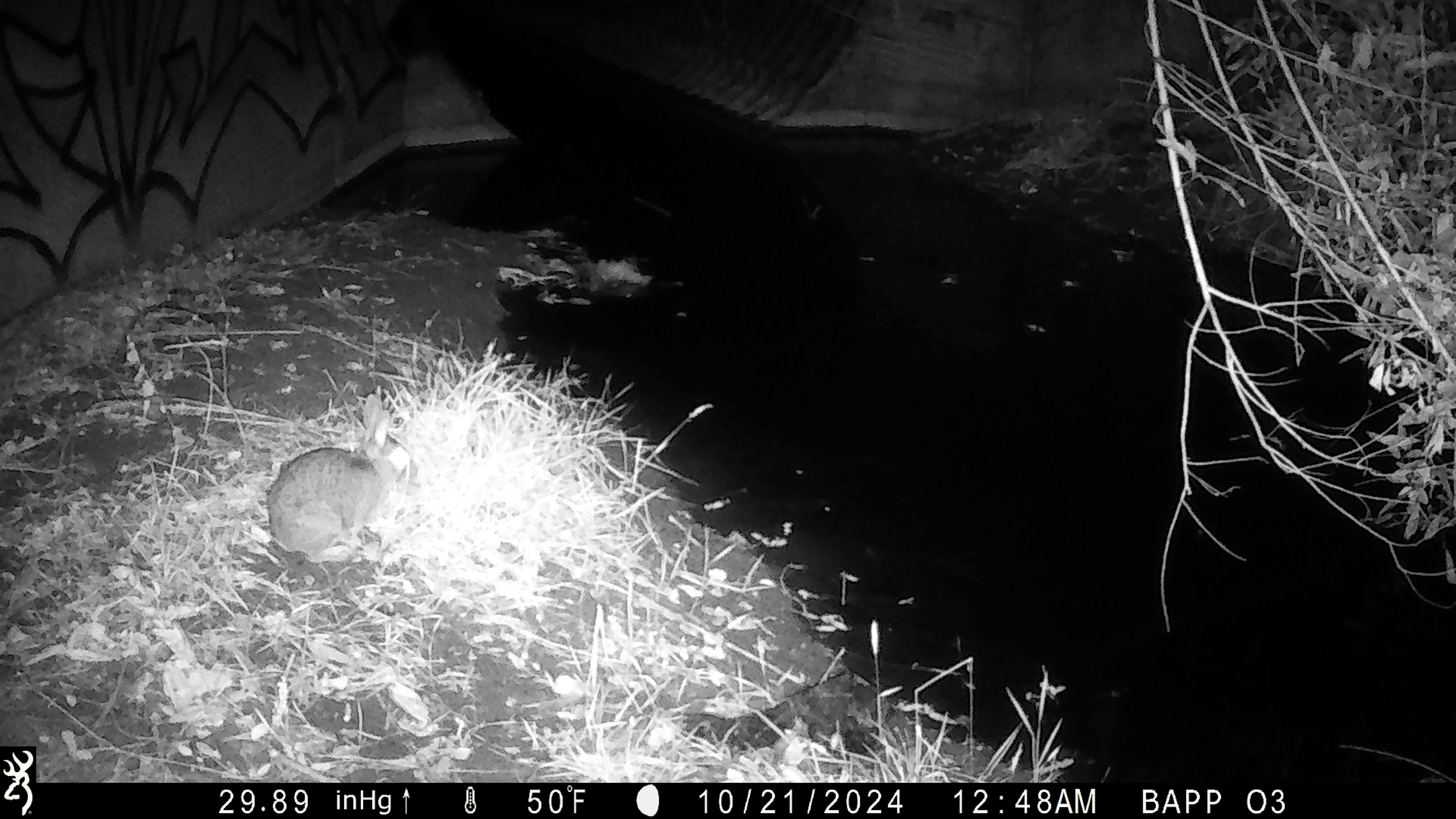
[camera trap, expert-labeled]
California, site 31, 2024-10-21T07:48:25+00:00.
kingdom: Animalia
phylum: Chordata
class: Mammalia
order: Lagomorpha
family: Leporidae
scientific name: Leporidae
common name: rabbit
Rabbit (Leporidae).